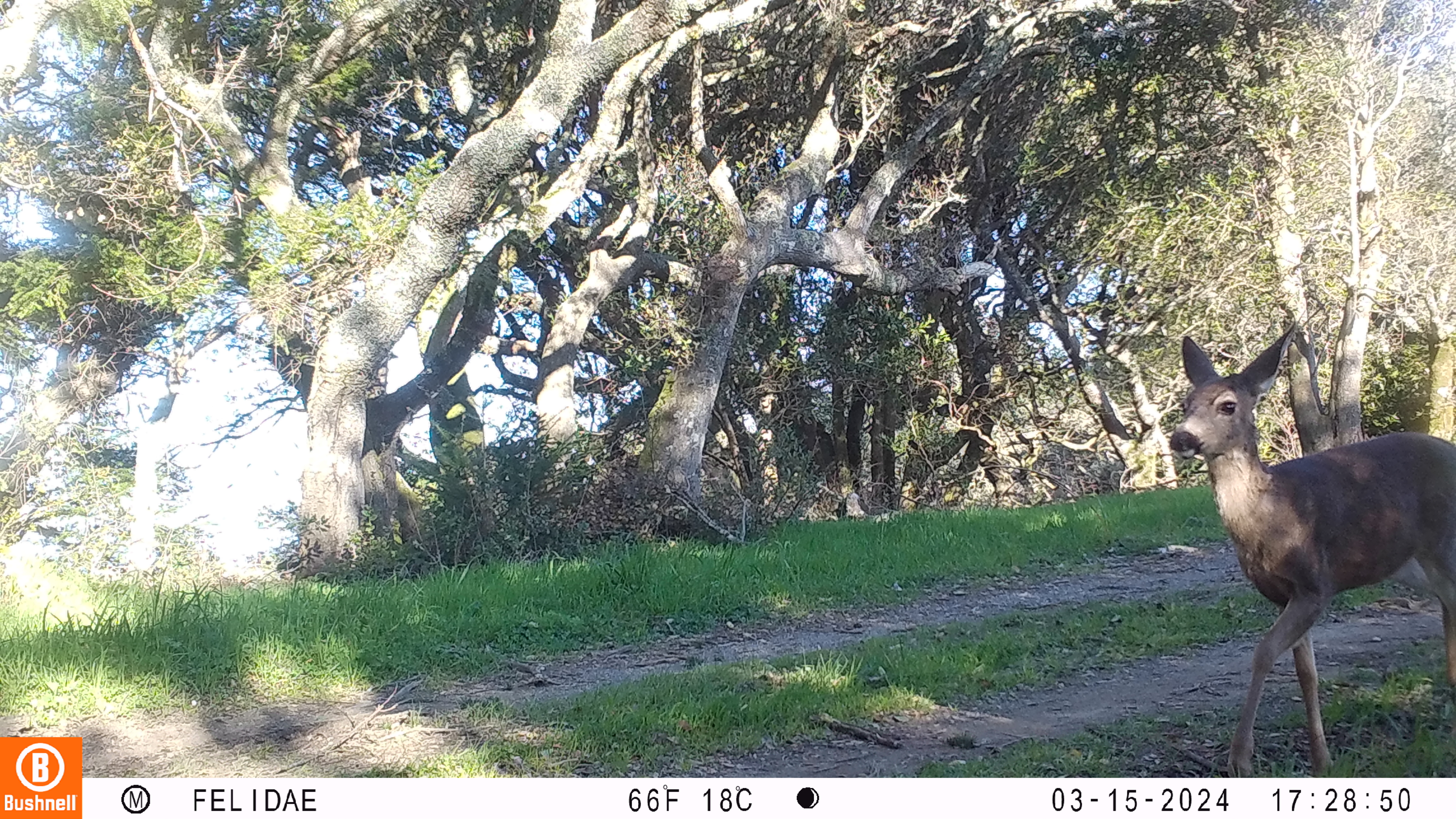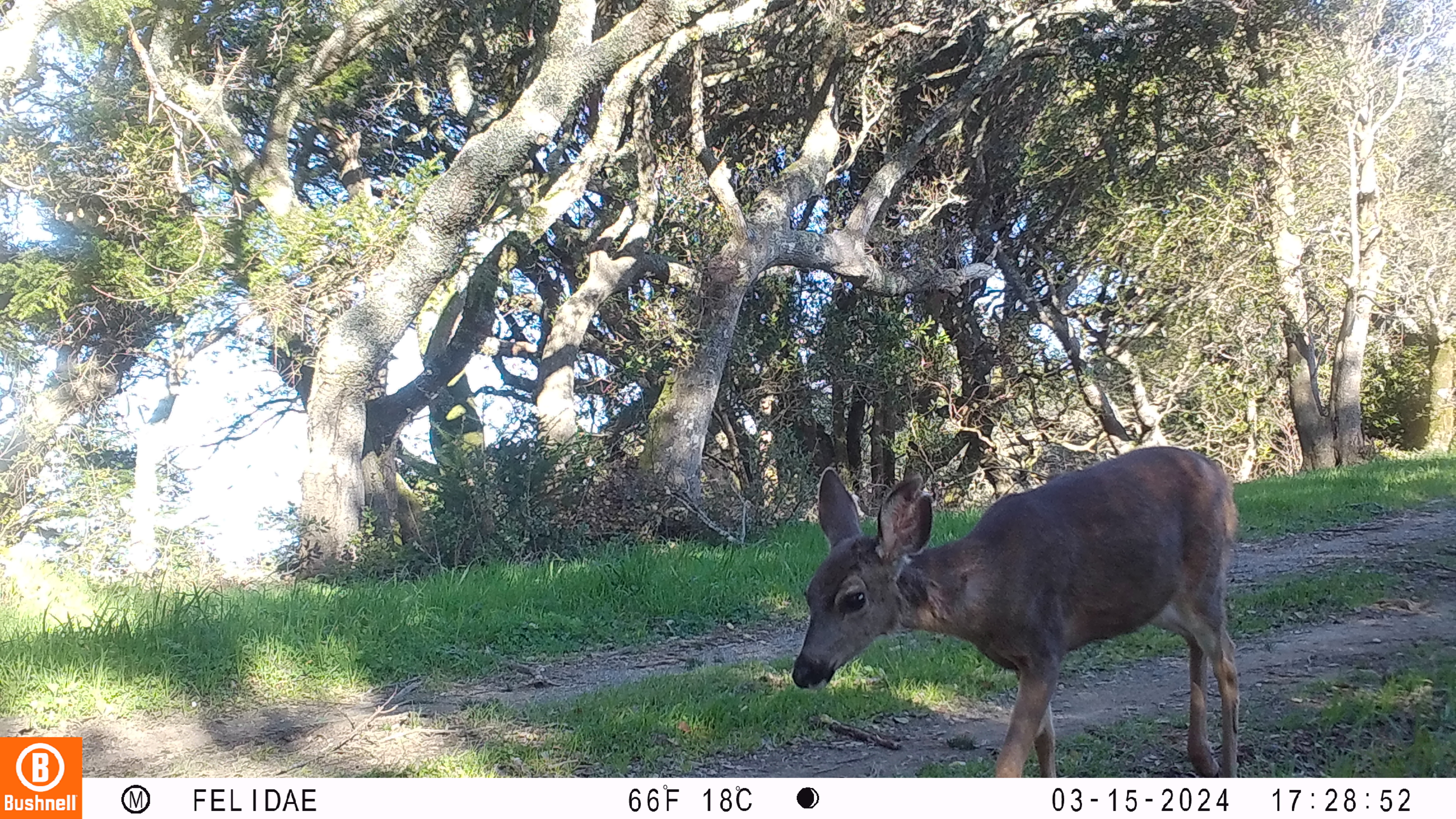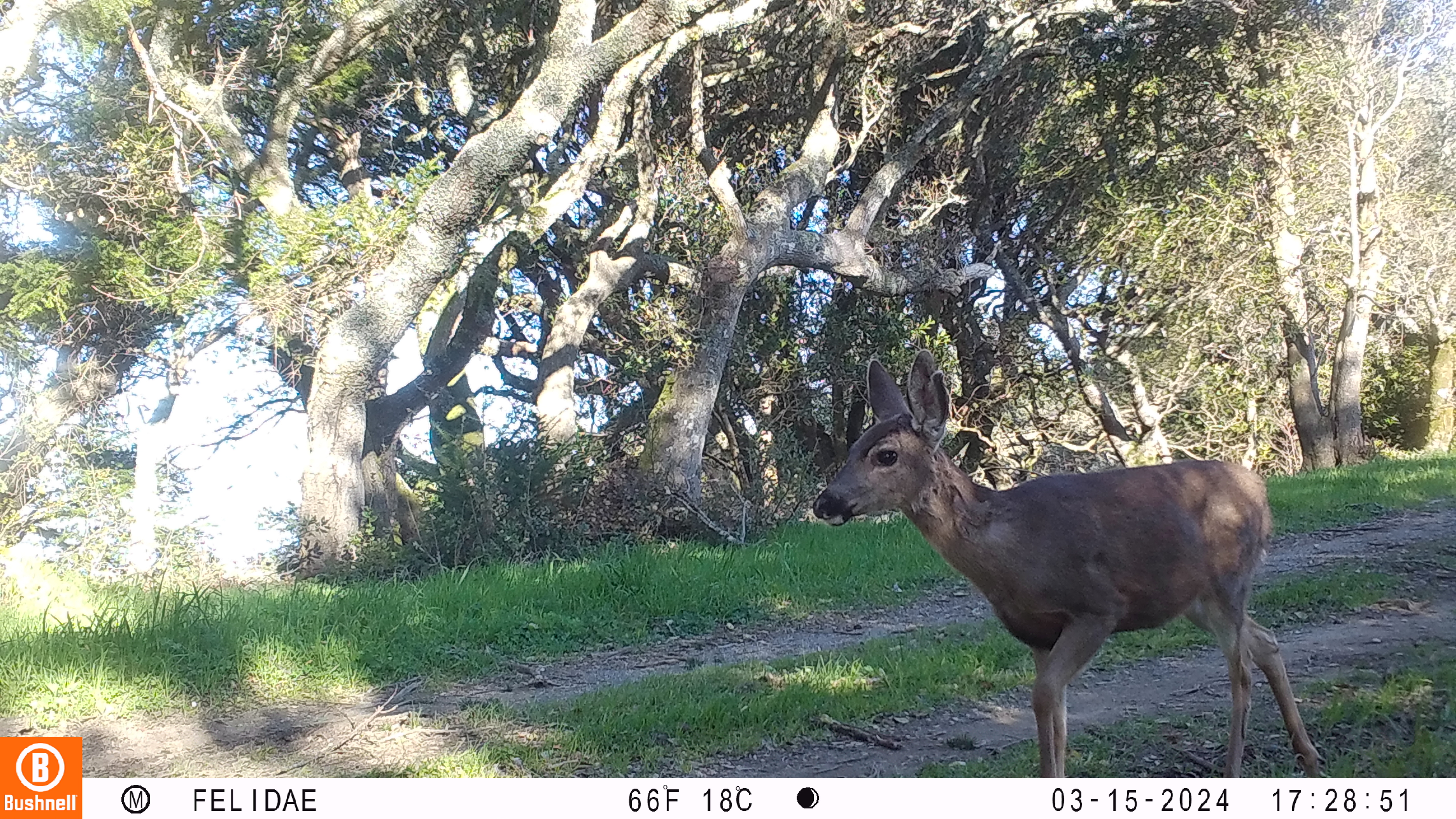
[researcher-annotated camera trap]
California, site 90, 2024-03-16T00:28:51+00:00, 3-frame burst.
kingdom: Animalia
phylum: Chordata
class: Mammalia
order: Artiodactyla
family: Cervidae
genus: Odocoileus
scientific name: Odocoileus hemionus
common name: mule deer